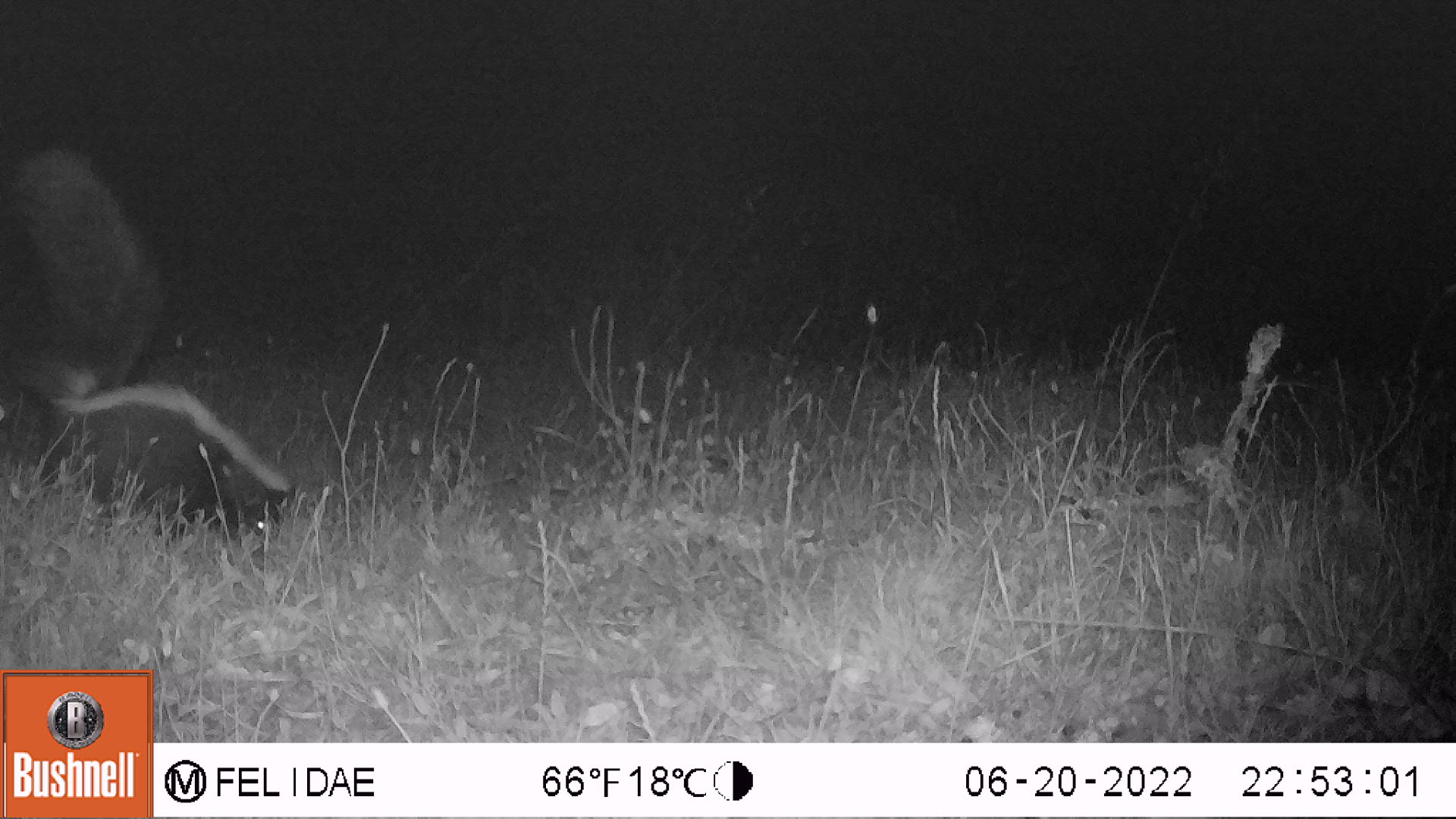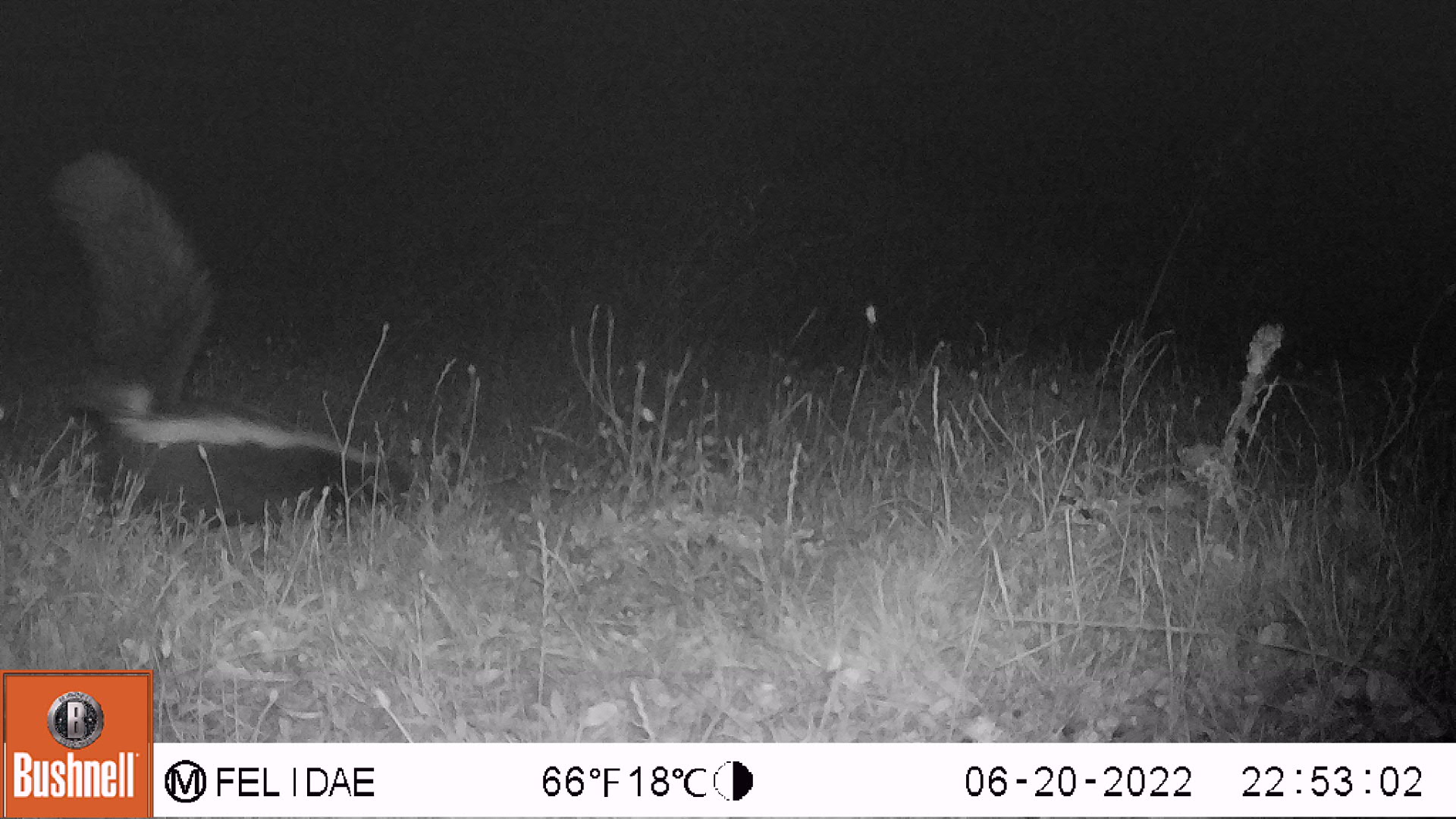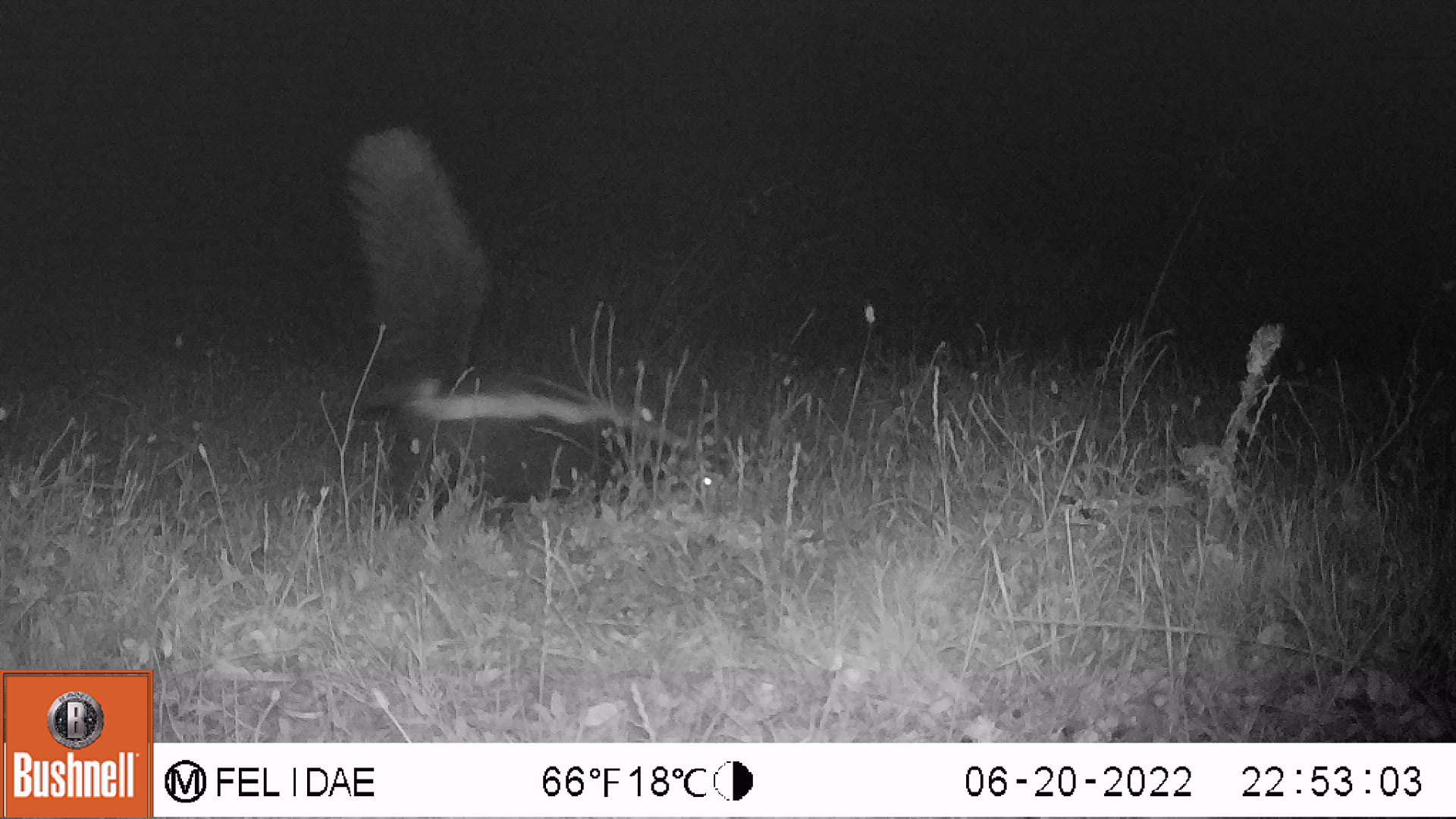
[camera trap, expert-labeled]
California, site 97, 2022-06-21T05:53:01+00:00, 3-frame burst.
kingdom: Animalia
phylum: Chordata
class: Mammalia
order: Carnivora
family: Mephitidae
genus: Mephitis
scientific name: Mephitis mephitis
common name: striped skunk